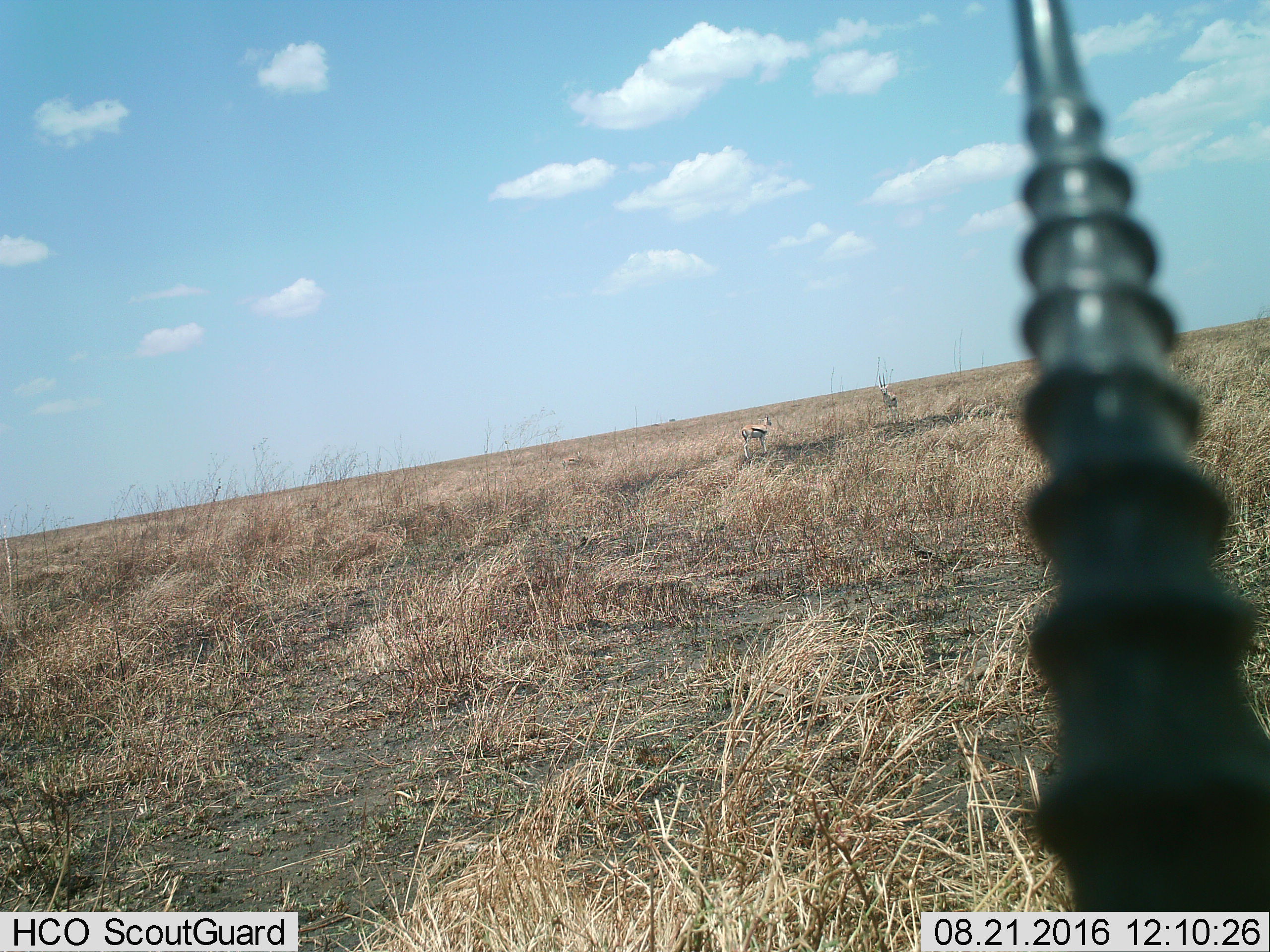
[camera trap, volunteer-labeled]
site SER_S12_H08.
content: unidentified animal